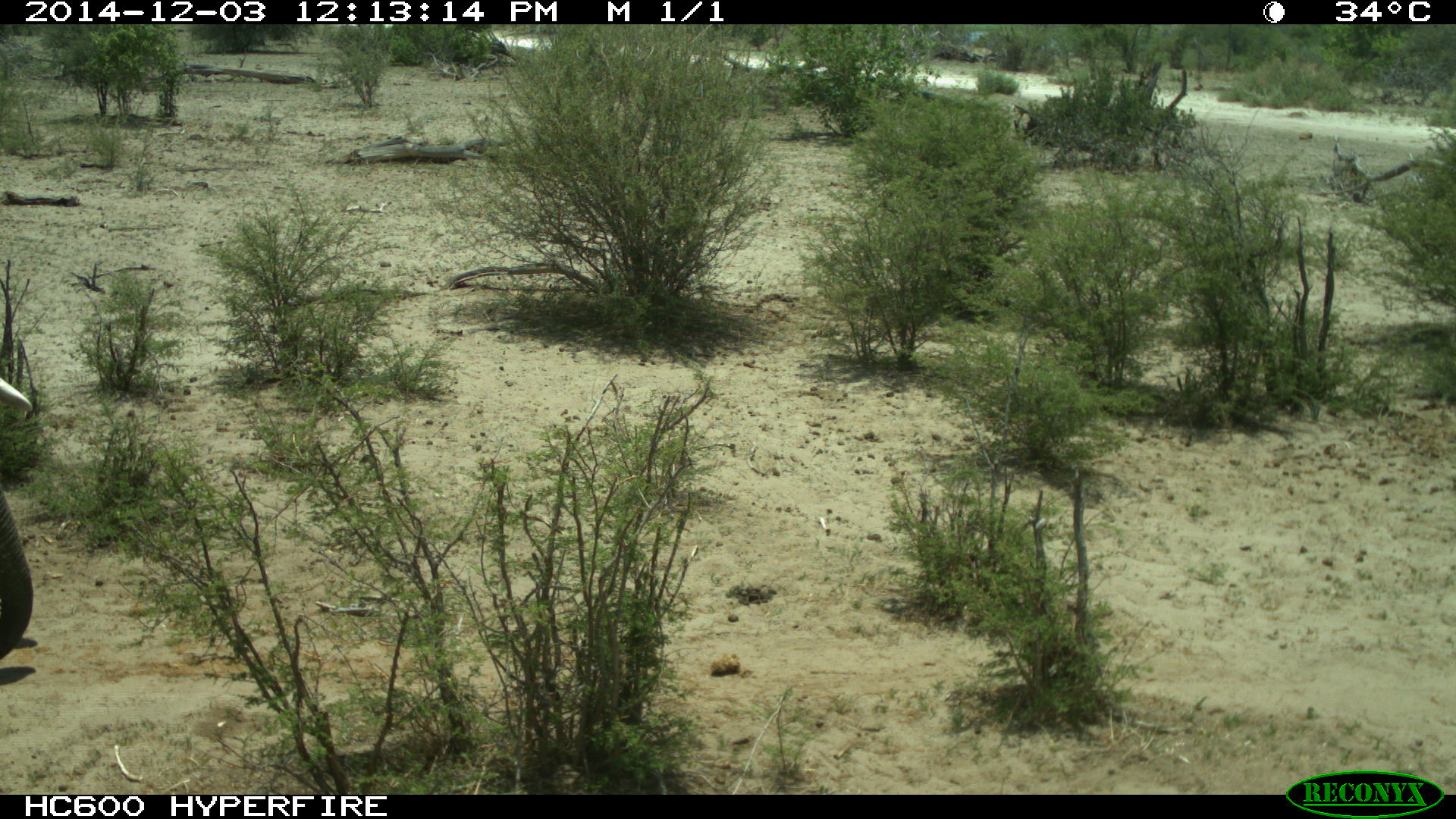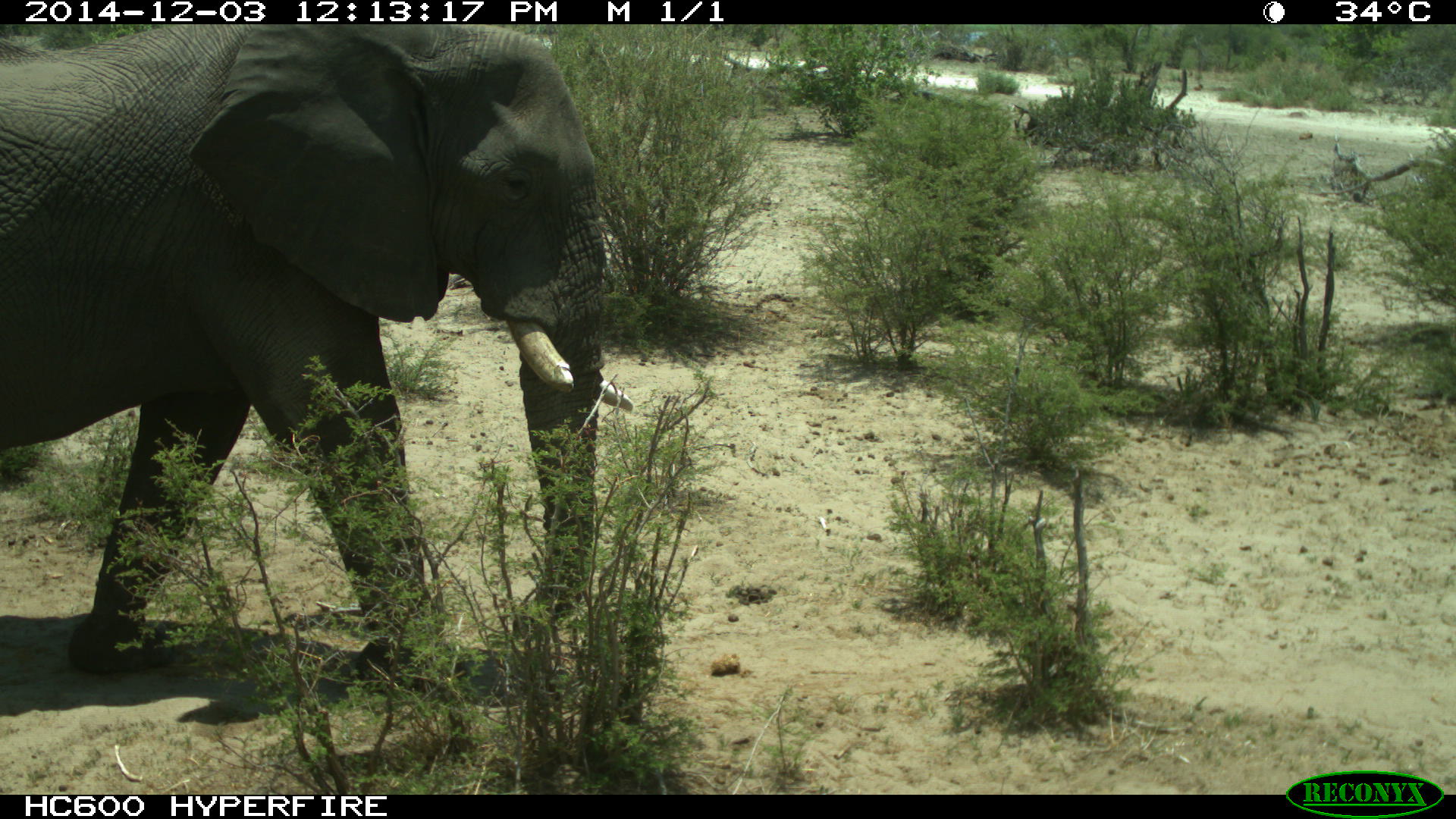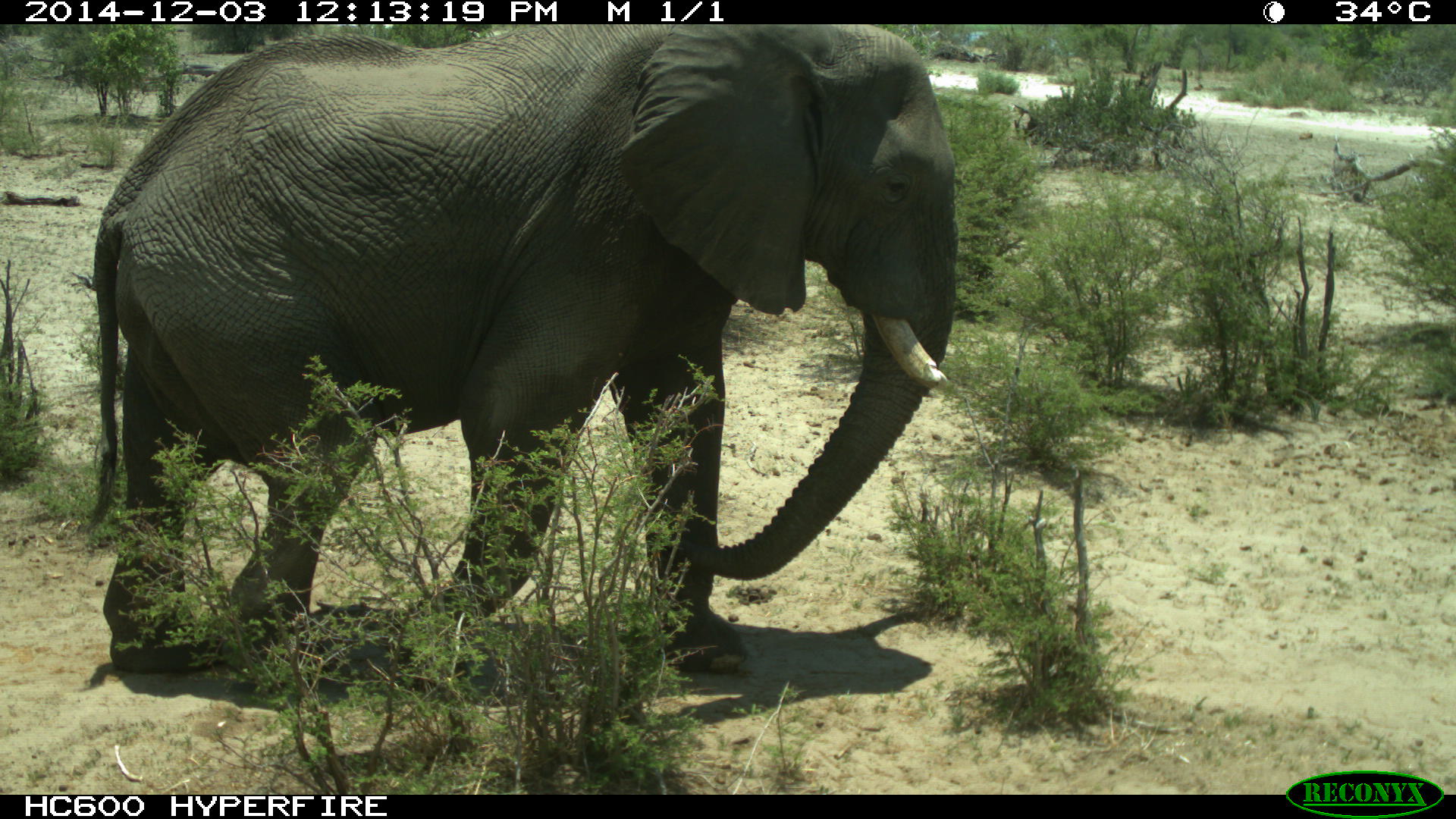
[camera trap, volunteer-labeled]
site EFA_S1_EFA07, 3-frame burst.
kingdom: Animalia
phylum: Chordata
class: Mammalia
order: Proboscidea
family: Elephantidae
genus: Loxodonta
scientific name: Loxodonta africana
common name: african bush elephant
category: elephant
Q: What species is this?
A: Elephant (african bush elephant) (Loxodonta africana).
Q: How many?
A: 1.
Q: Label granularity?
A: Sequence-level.